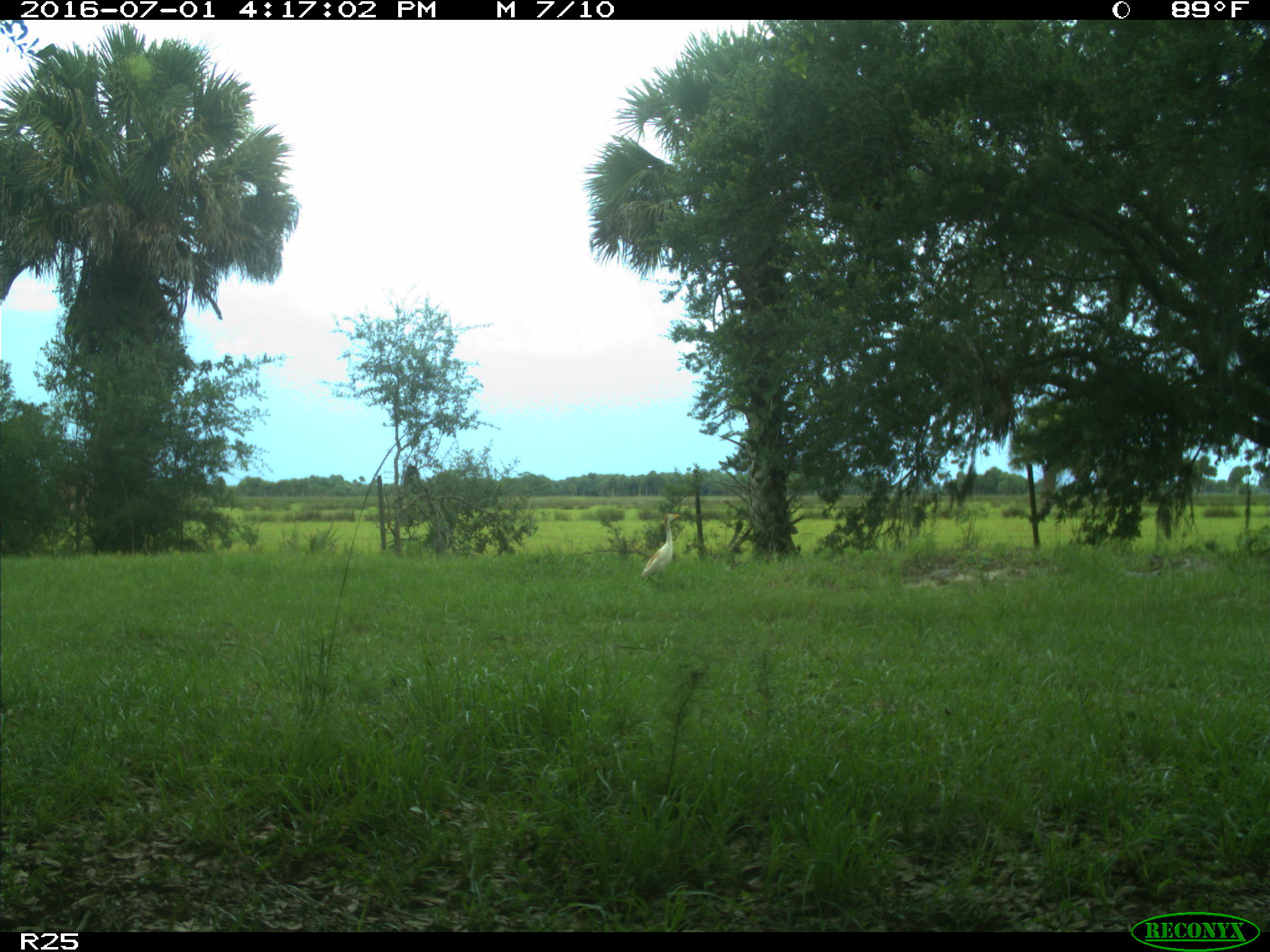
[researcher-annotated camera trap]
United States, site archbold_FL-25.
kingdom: Animalia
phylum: Chordata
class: Mammalia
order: Artiodactyla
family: Bovidae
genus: Bos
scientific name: Bos taurus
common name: domestic cow